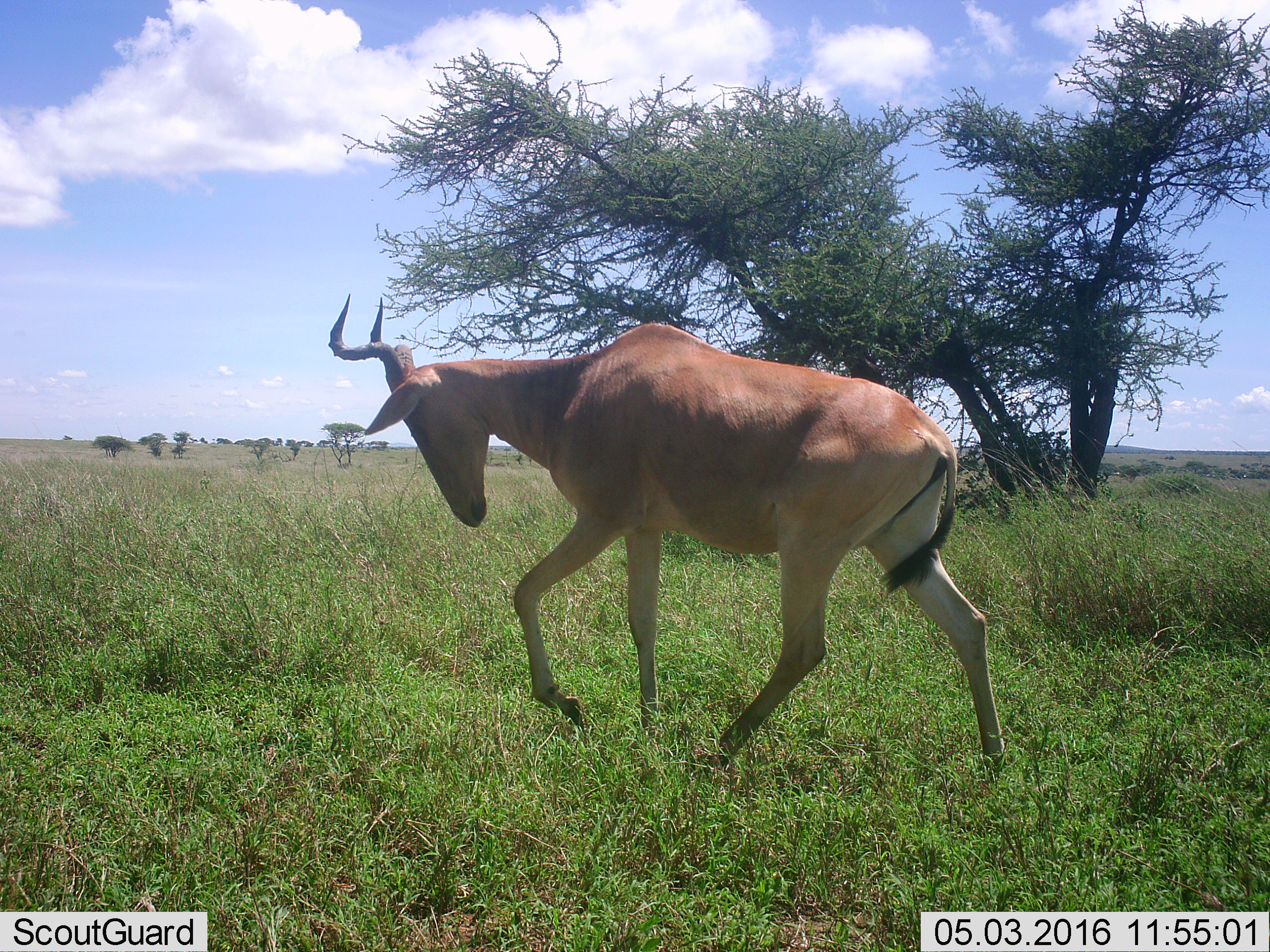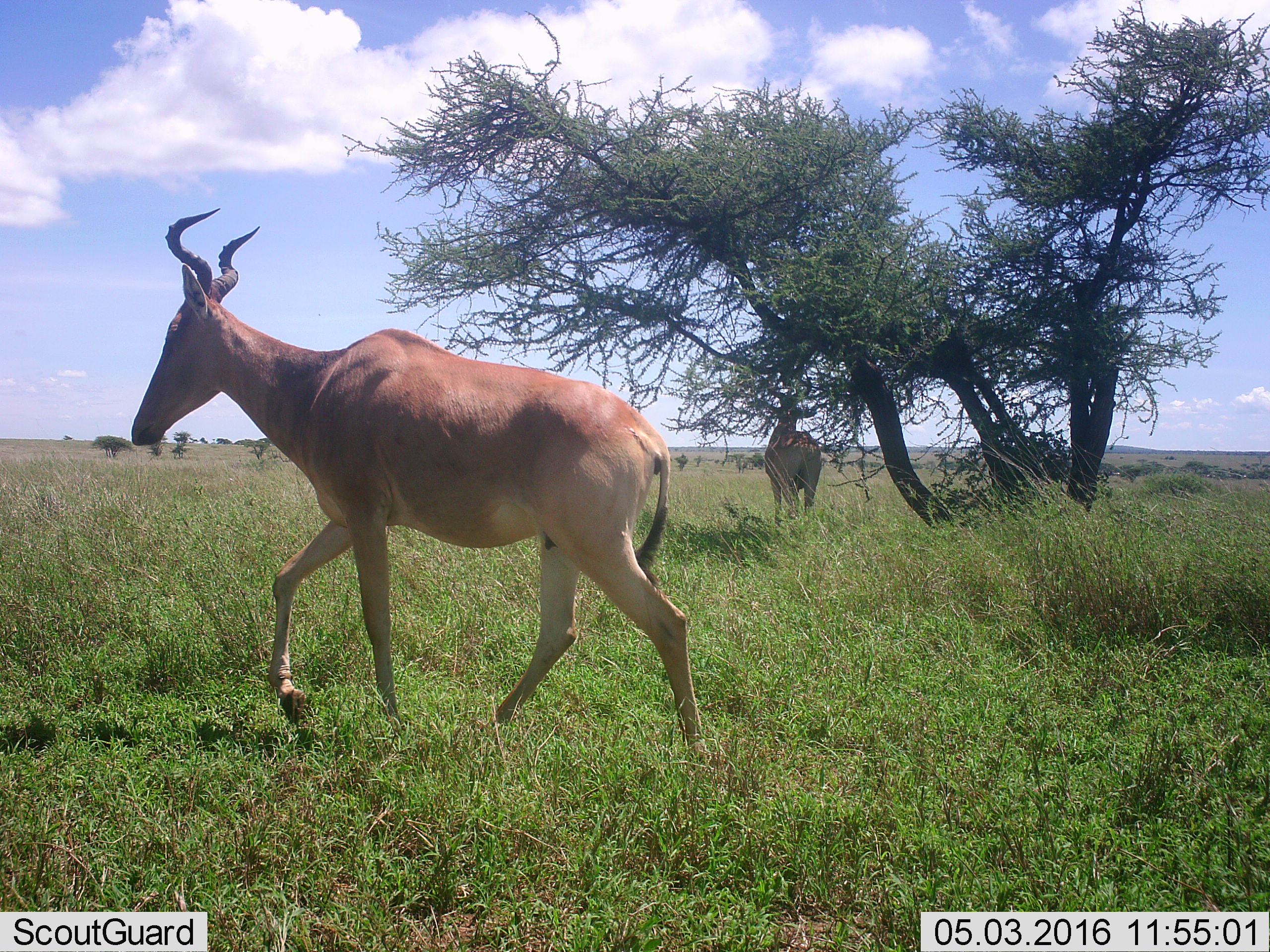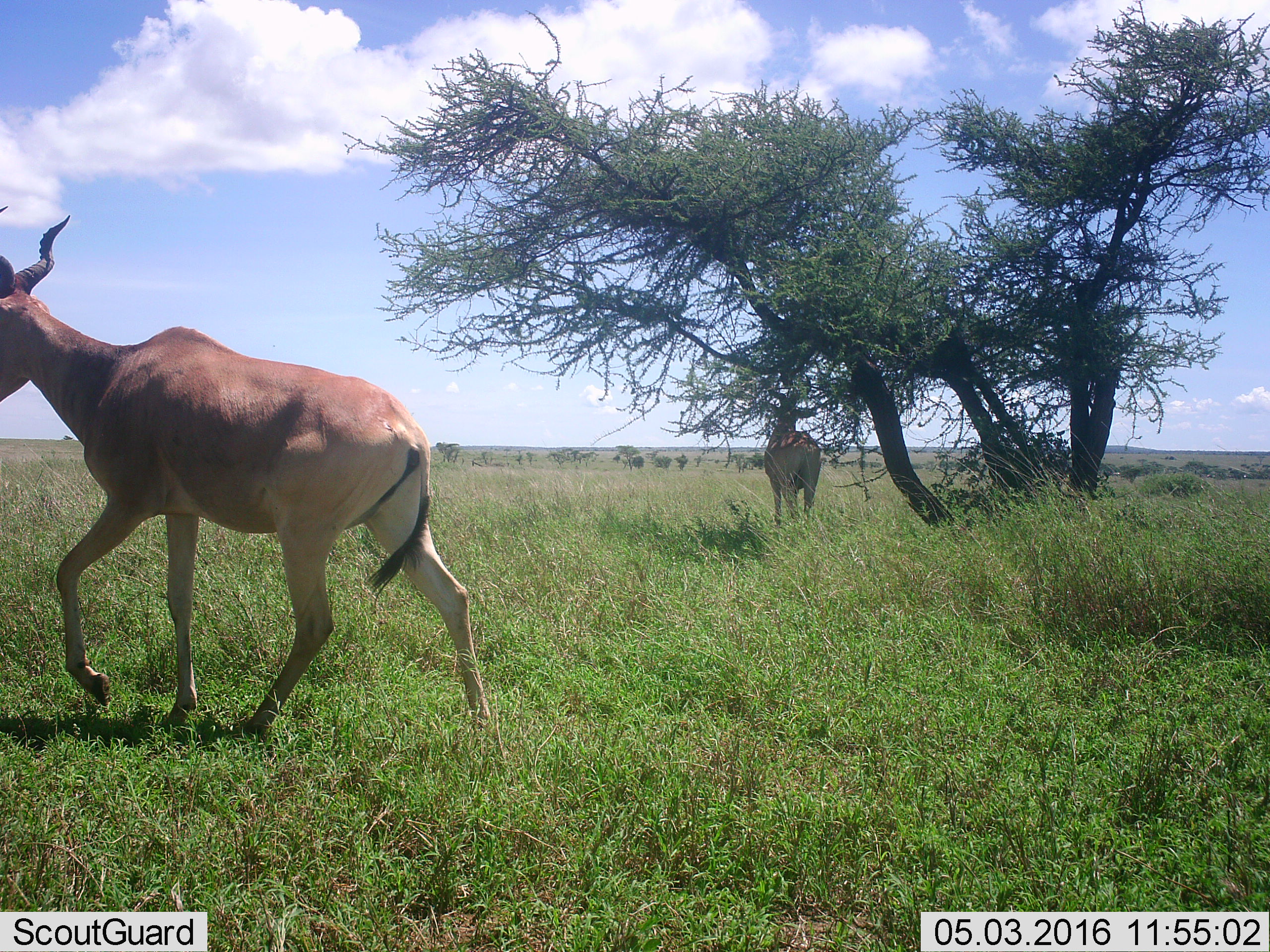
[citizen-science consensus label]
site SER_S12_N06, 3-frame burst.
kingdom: Animalia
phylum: Chordata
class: Mammalia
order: Artiodactyla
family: Bovidae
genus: Alcelaphus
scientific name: Alcelaphus buselaphus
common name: hartebeest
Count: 2.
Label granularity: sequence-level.